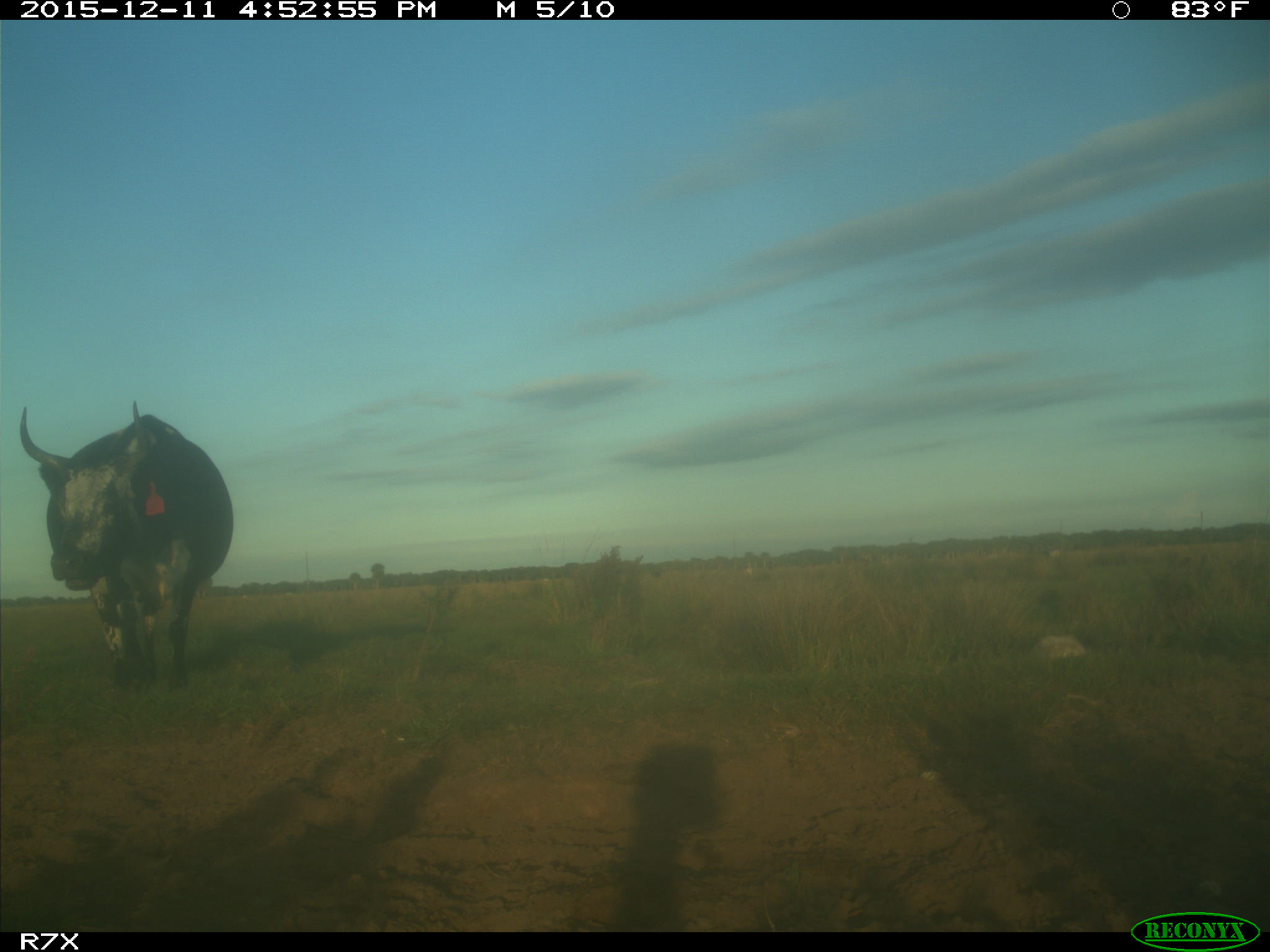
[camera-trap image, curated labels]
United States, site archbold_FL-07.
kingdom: Animalia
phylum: Chordata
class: Mammalia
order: Artiodactyla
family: Bovidae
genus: Bos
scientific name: Bos taurus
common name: domestic cow